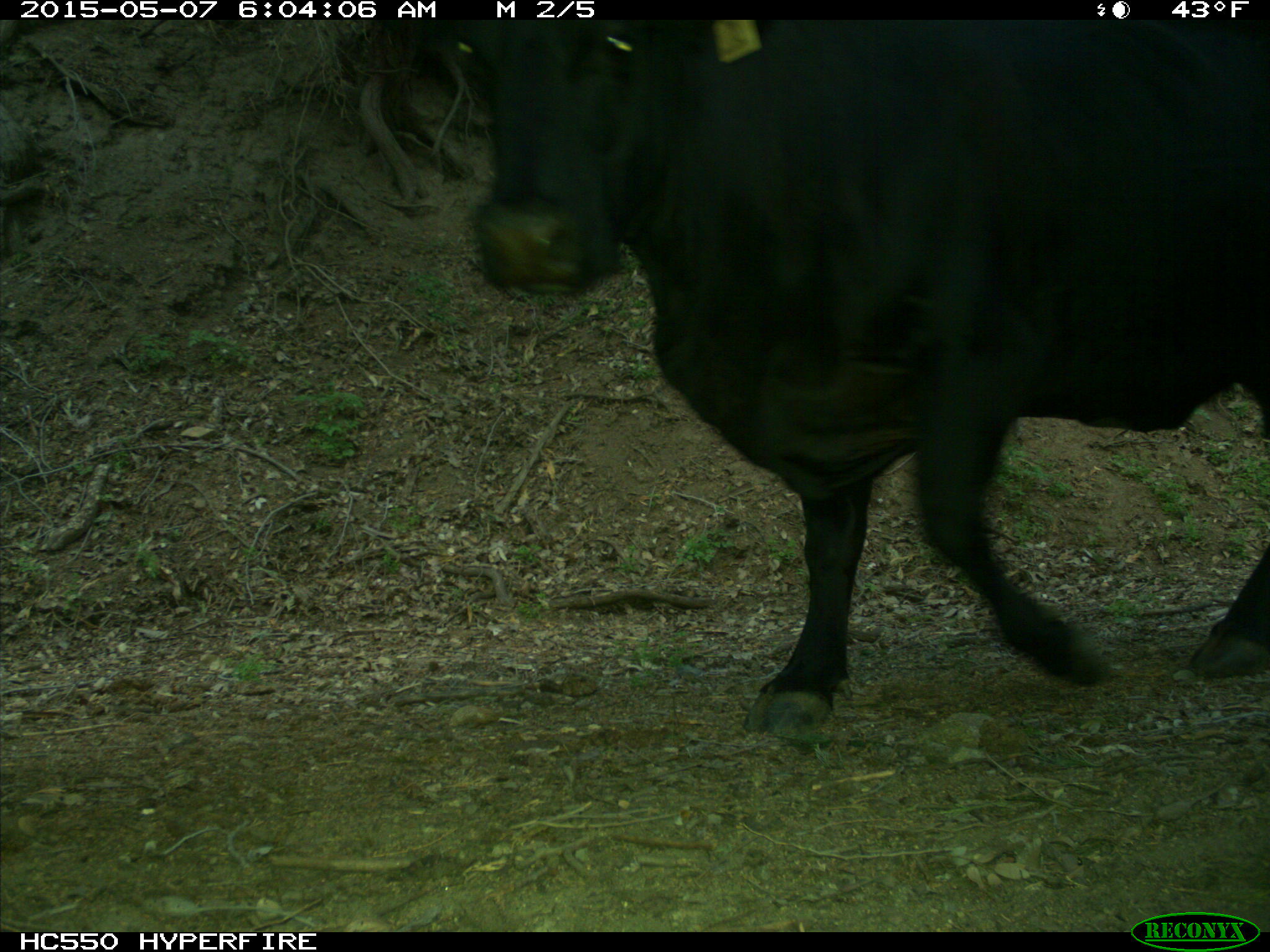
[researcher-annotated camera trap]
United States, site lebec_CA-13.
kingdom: Animalia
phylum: Chordata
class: Mammalia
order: Artiodactyla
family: Bovidae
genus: Bos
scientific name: Bos taurus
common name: domestic cow